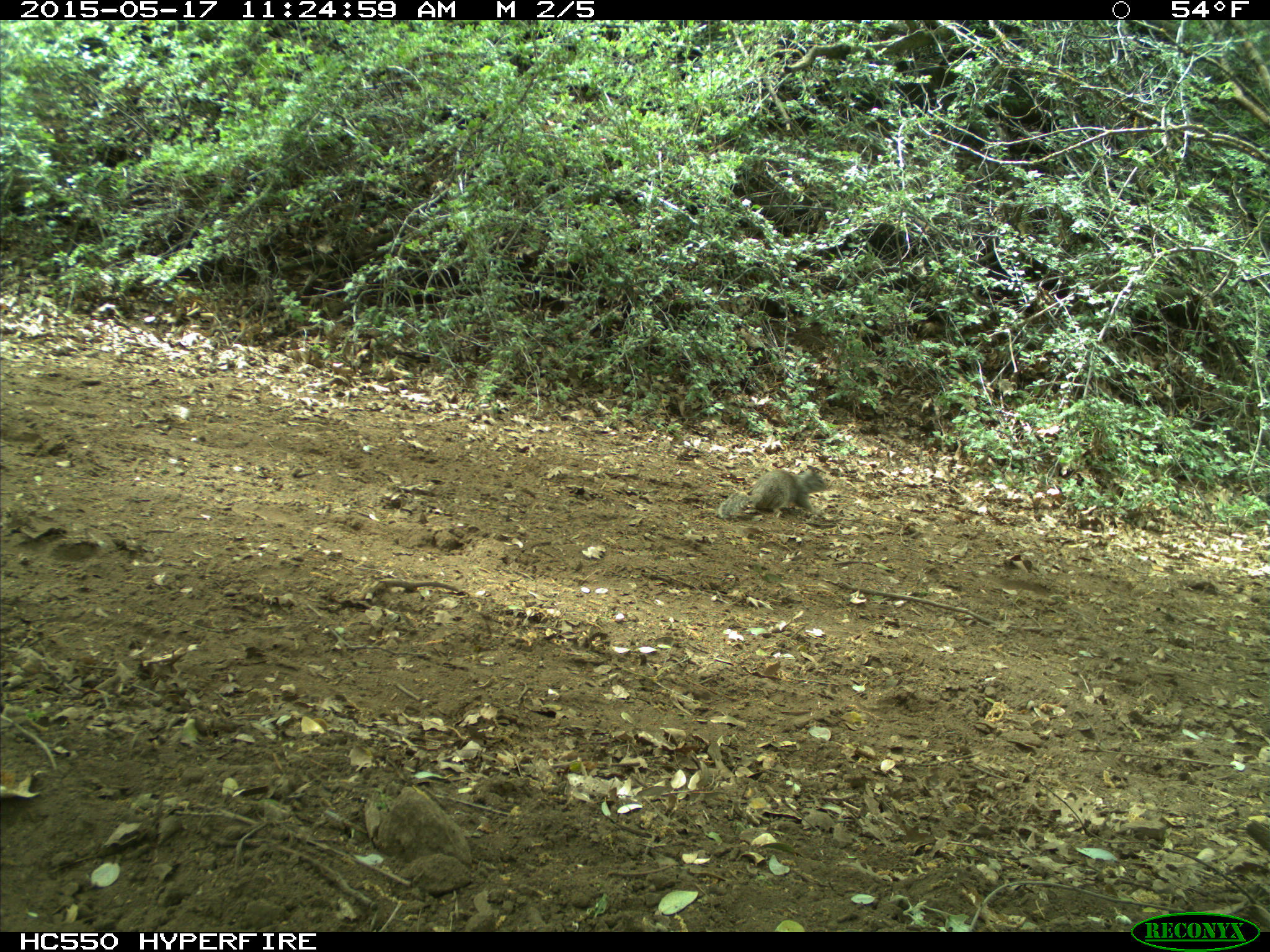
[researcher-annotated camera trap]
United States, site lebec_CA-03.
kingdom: Animalia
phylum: Chordata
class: Mammalia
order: Rodentia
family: Sciuridae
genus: Otospermophilus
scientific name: Otospermophilus beecheyi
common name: california ground squirrel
Otospermophilus beecheyi (california ground squirrel).